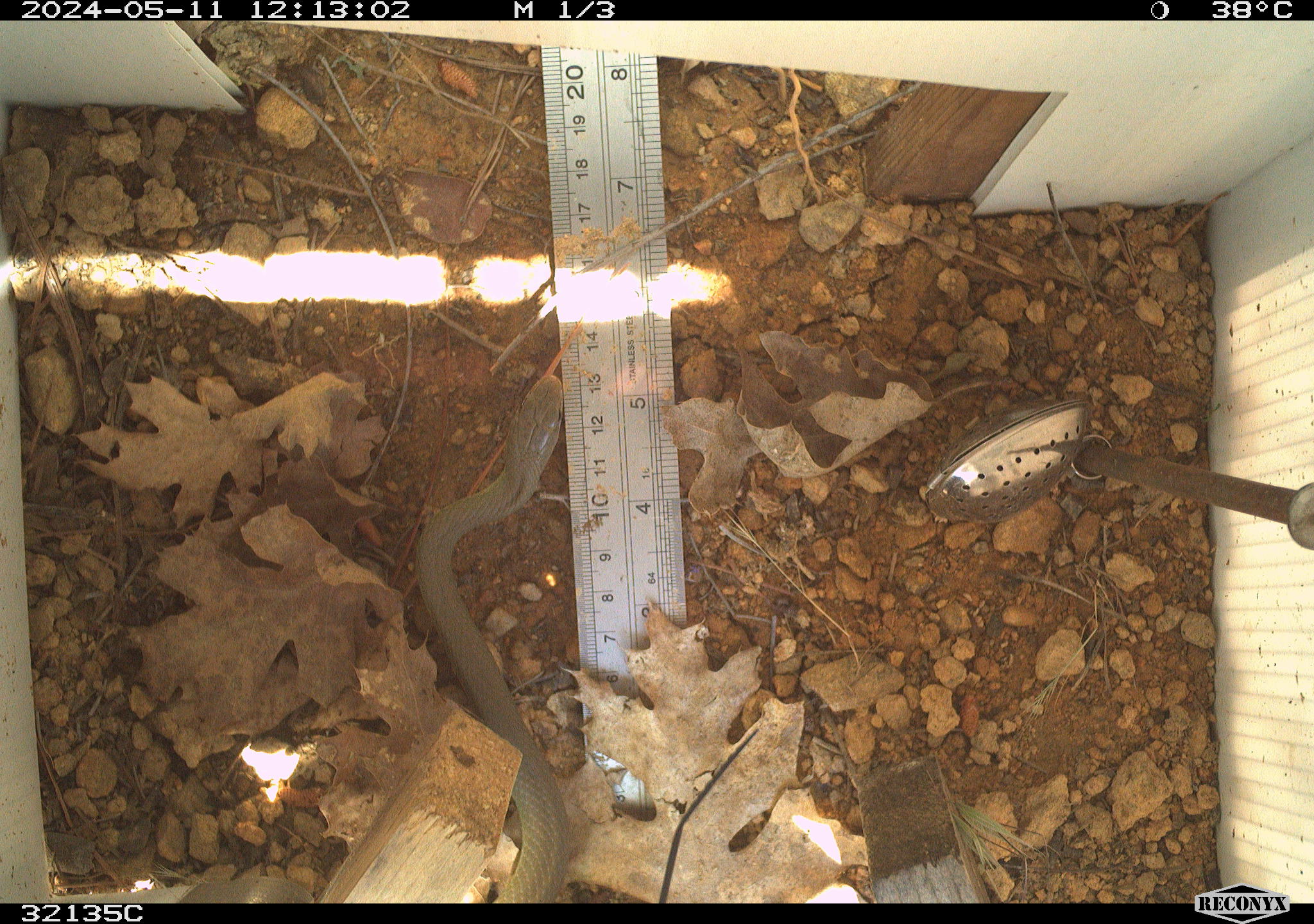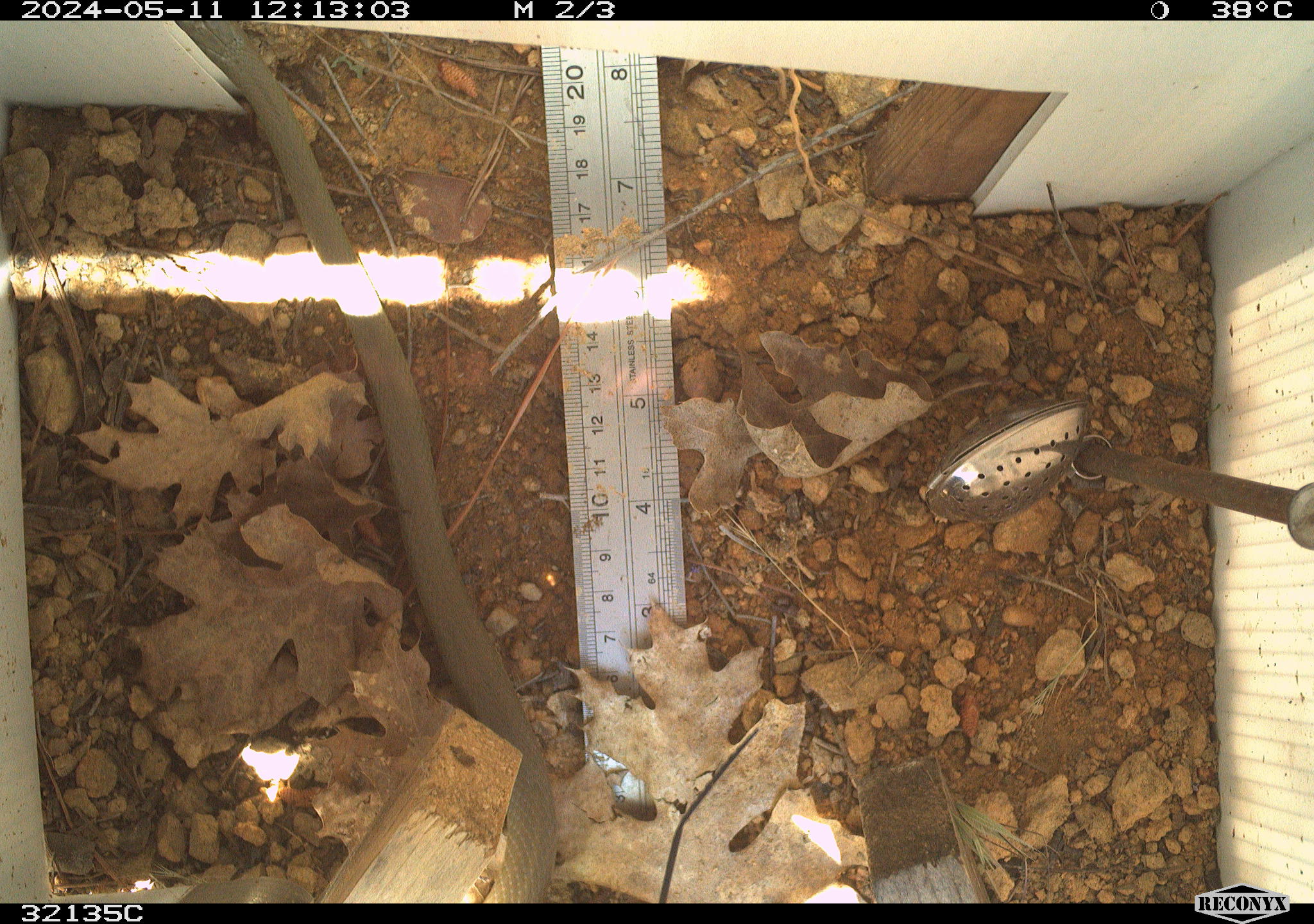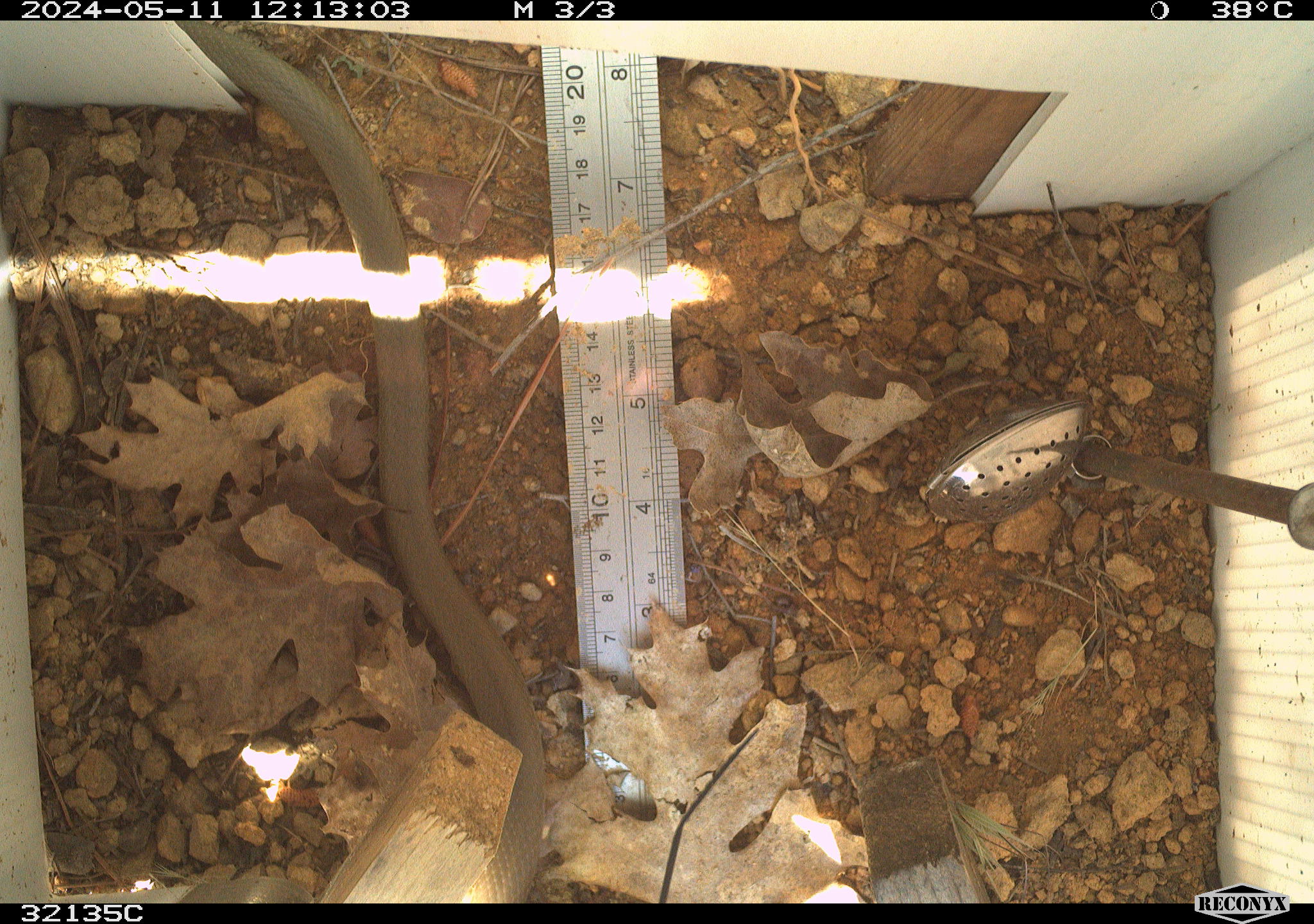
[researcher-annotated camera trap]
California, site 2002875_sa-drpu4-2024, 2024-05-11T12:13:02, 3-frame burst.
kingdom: Animalia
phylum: Chordata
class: Reptilia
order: Squamata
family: Colubridae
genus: Coluber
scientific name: Coluber constrictor mormon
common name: western yellow-bellied racer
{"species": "western yellow-bellied racer (Coluber constrictor mormon)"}